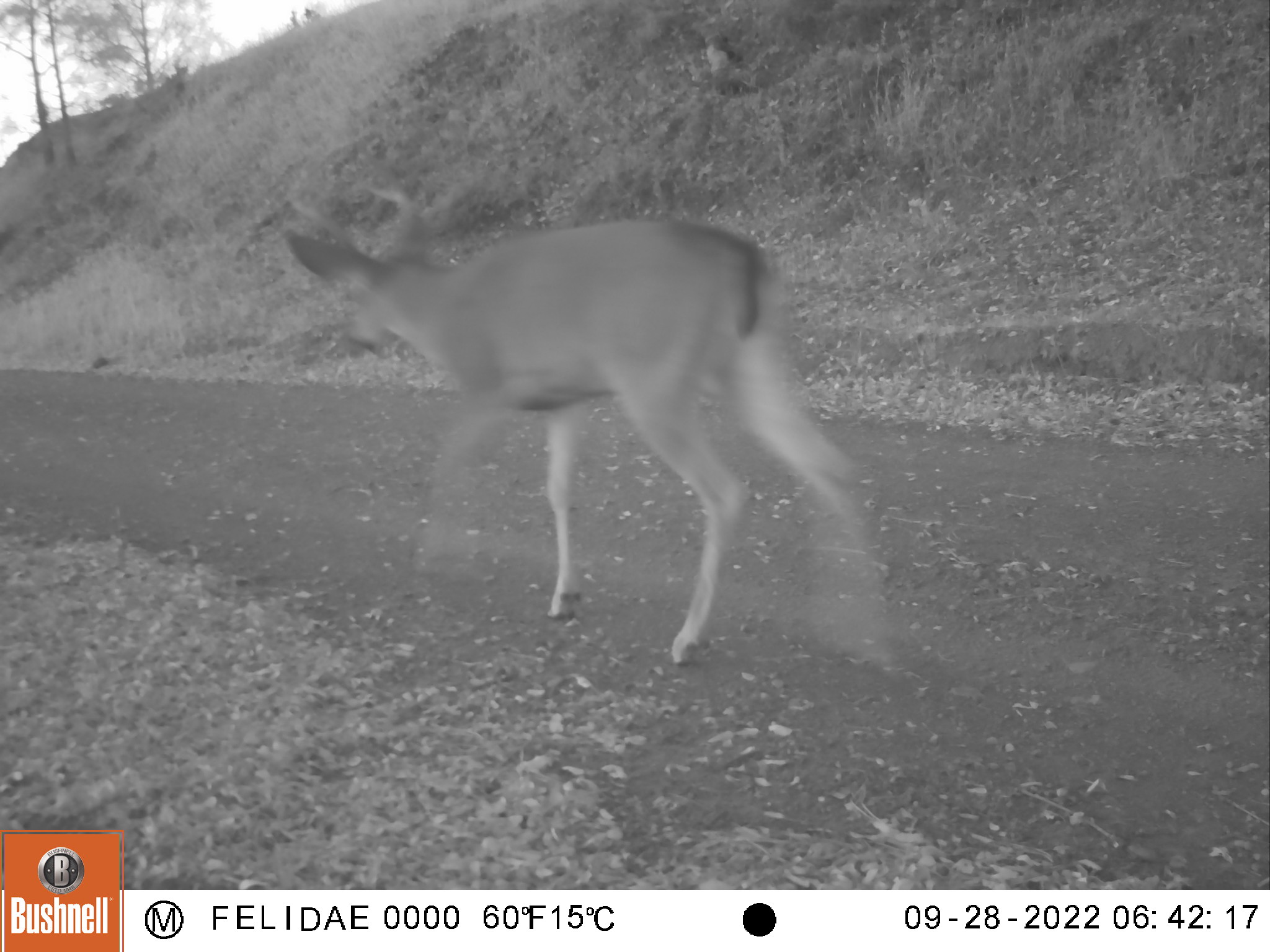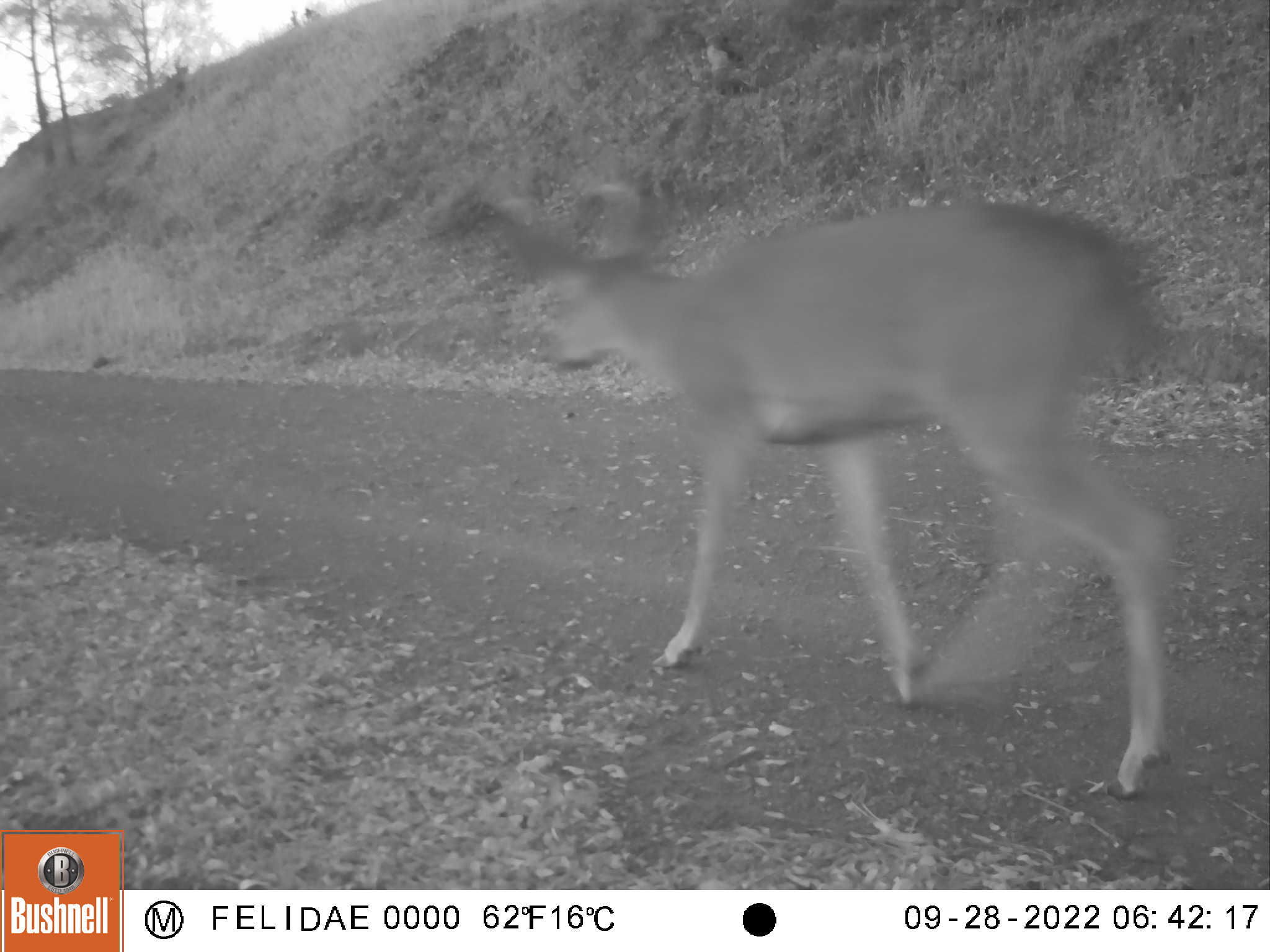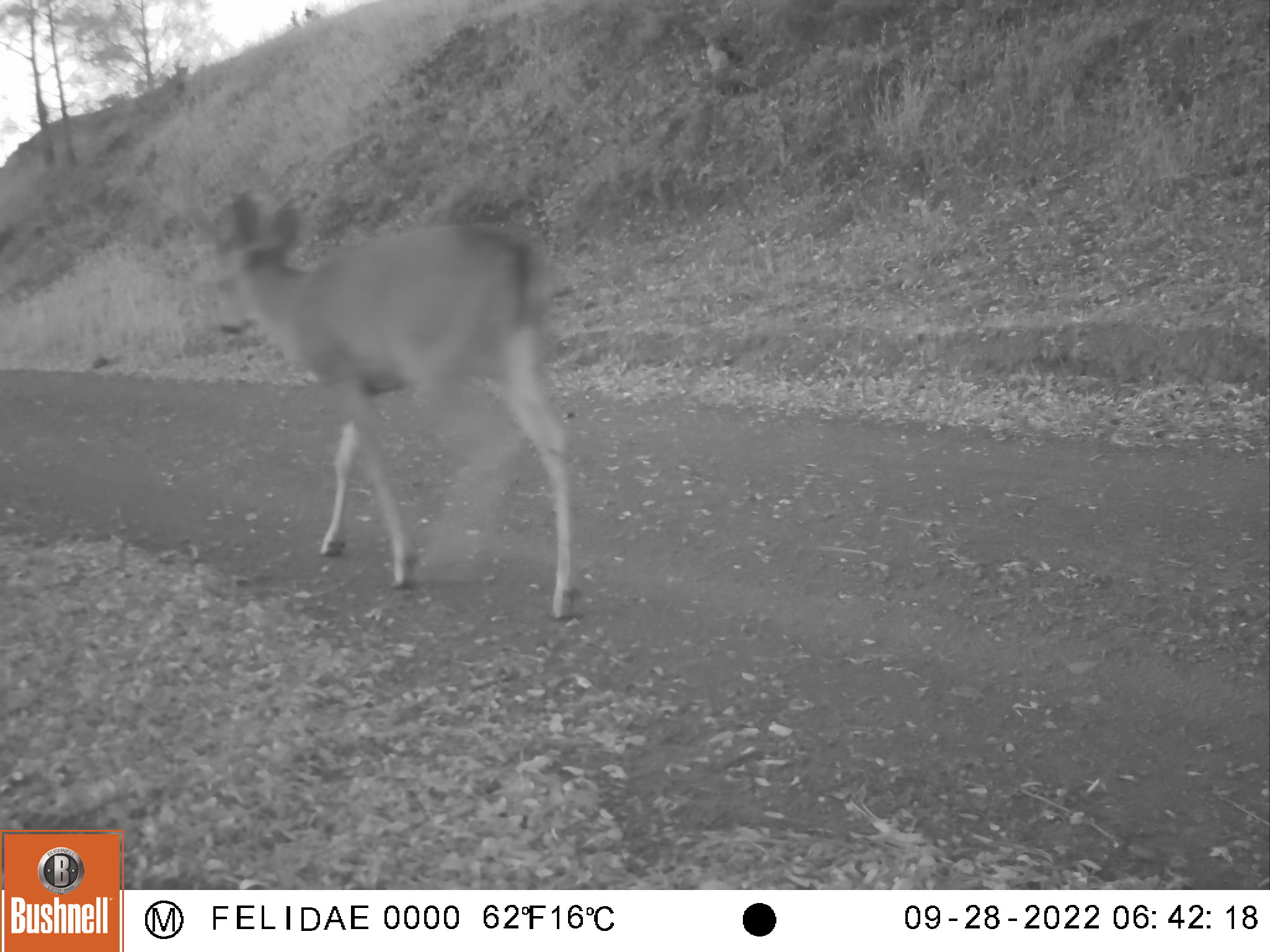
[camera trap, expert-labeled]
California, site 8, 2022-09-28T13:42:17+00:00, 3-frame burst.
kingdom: Animalia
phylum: Chordata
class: Mammalia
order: Artiodactyla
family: Cervidae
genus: Odocoileus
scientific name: Odocoileus hemionus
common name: mule deer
Mule deer (Odocoileus hemionus).